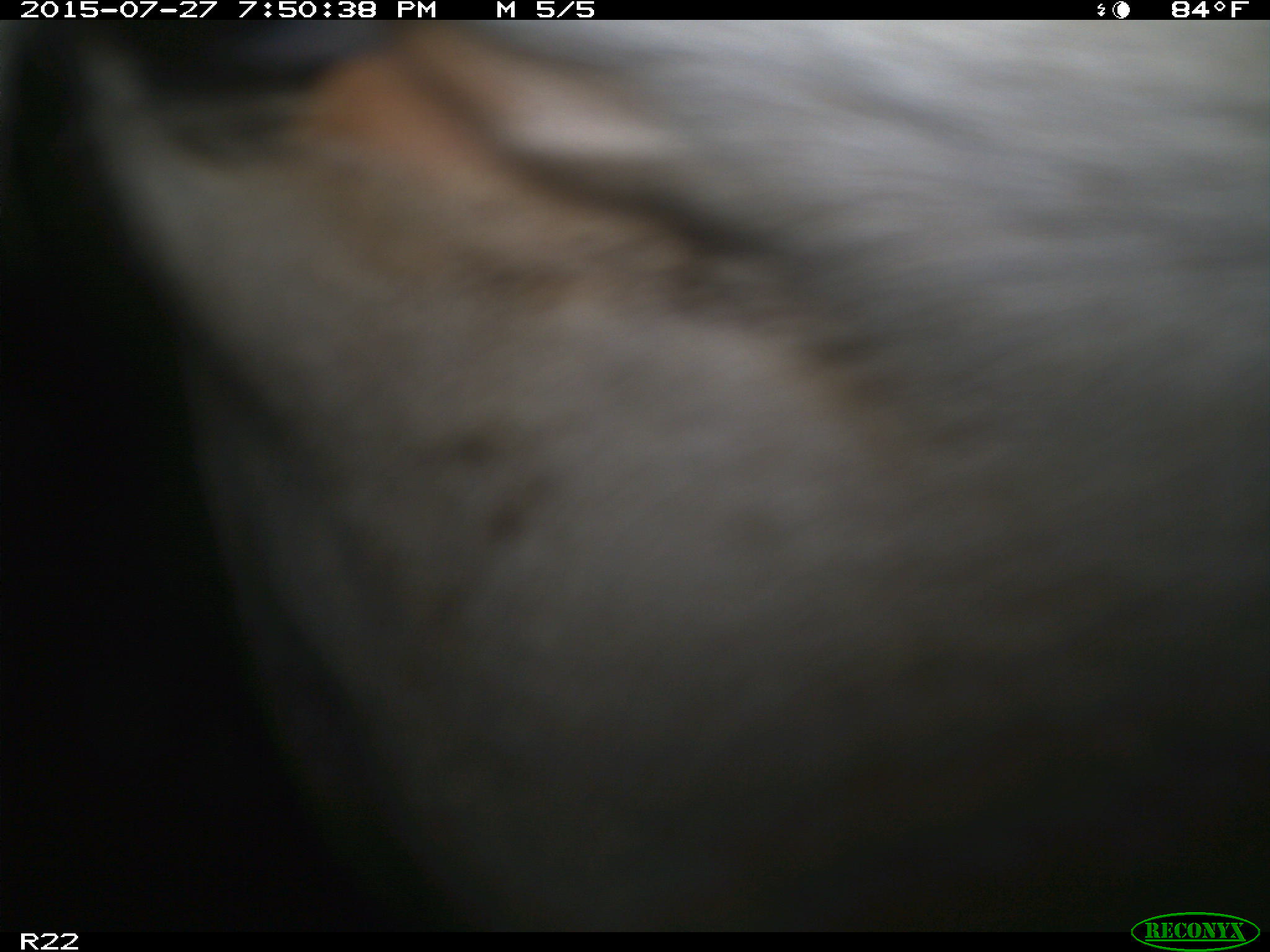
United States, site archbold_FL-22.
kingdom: Animalia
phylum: Chordata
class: Mammalia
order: Artiodactyla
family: Bovidae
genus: Bos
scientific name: Bos taurus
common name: domestic cow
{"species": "Bos taurus (domestic cow)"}